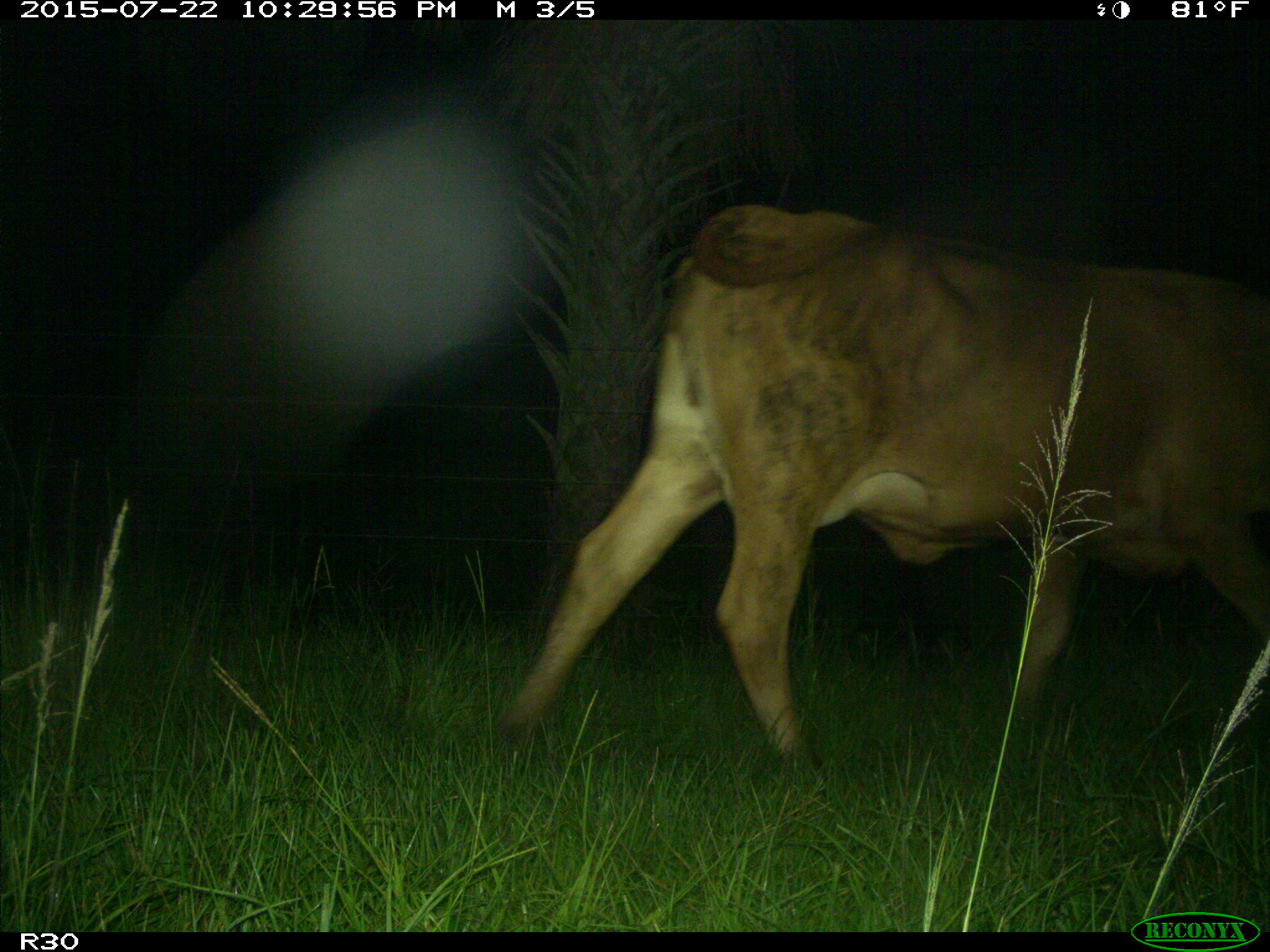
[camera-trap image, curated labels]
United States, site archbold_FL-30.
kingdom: Animalia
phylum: Chordata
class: Mammalia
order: Artiodactyla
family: Bovidae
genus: Bos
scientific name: Bos taurus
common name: domestic cow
Bos taurus (domestic cow).